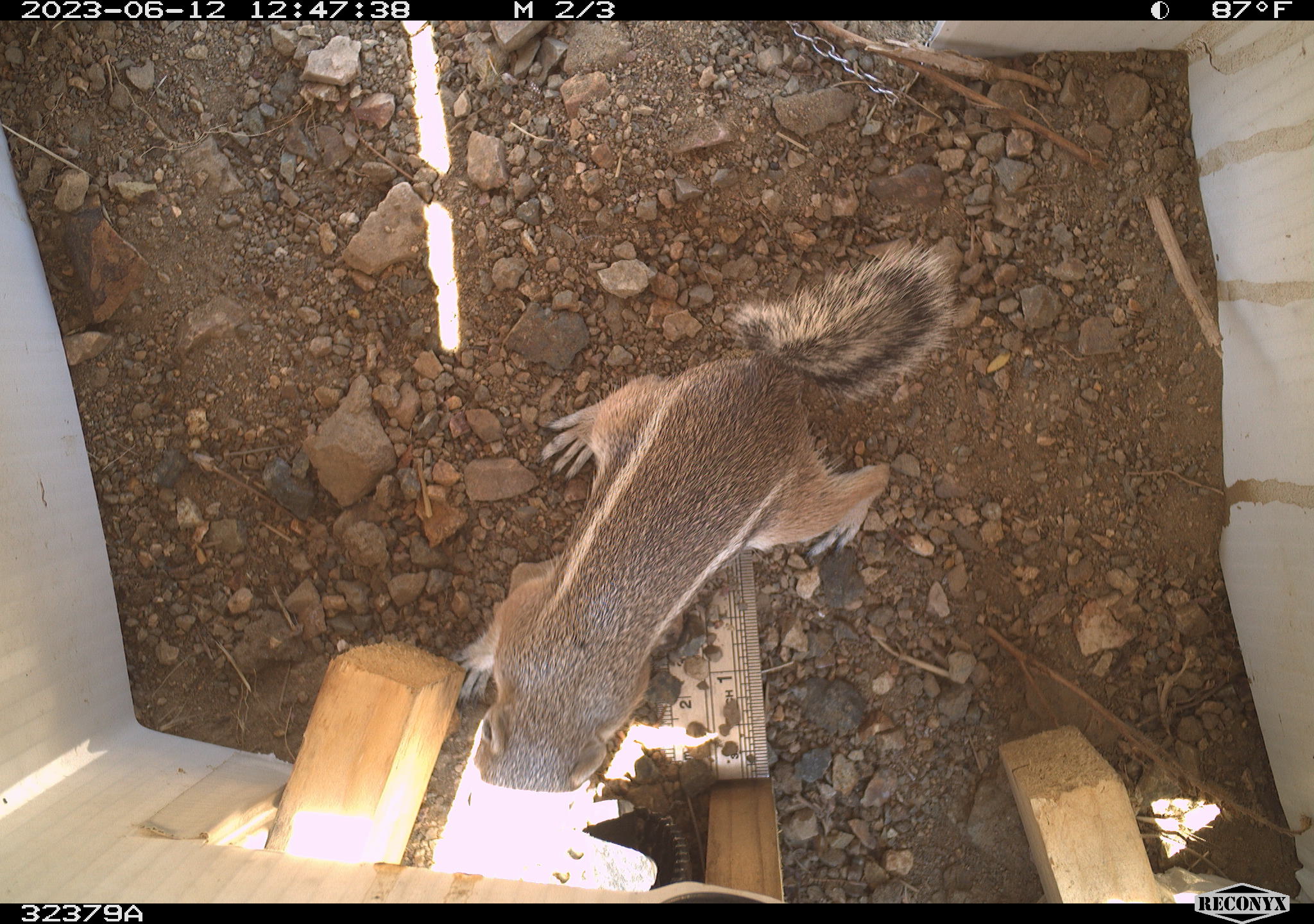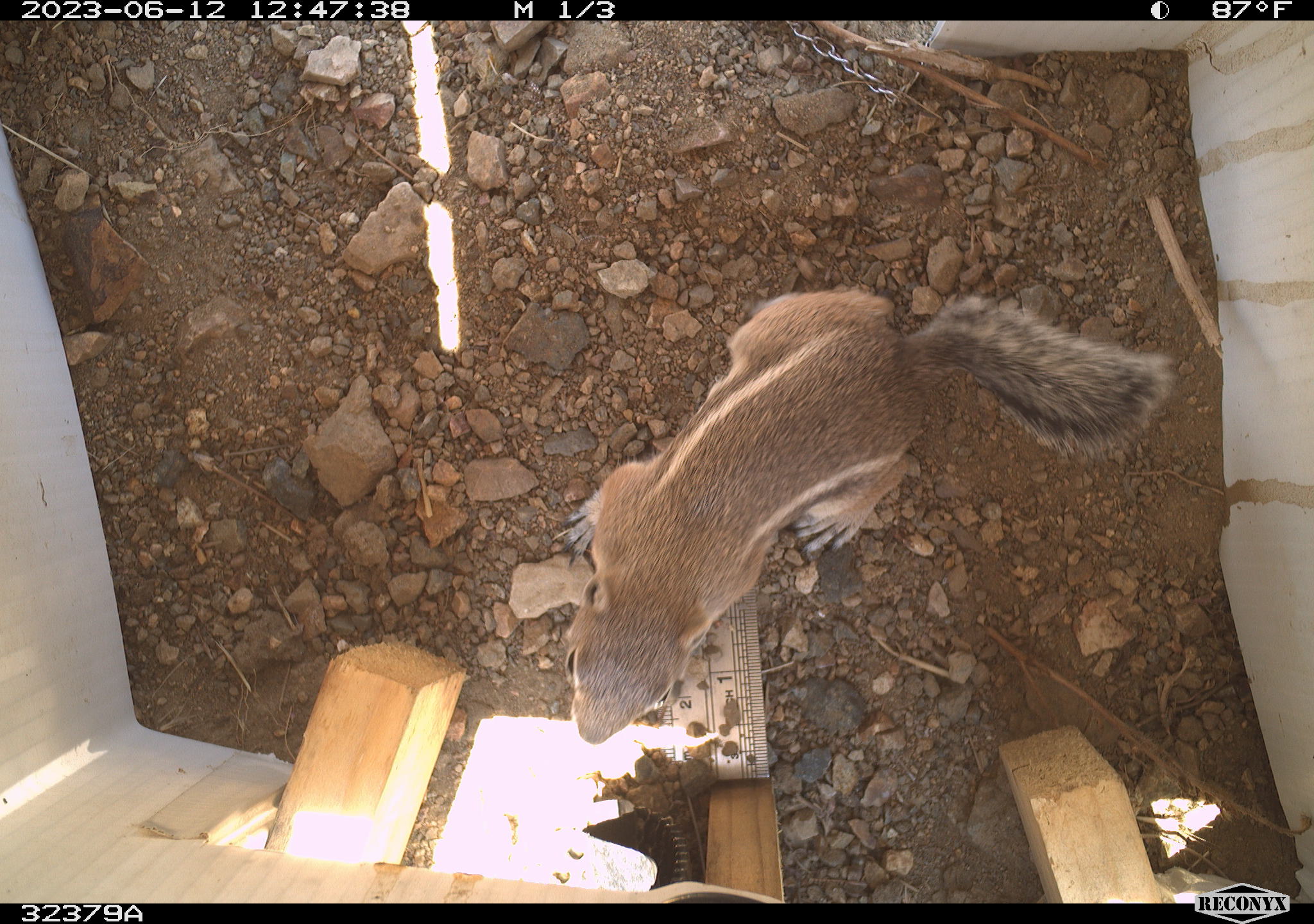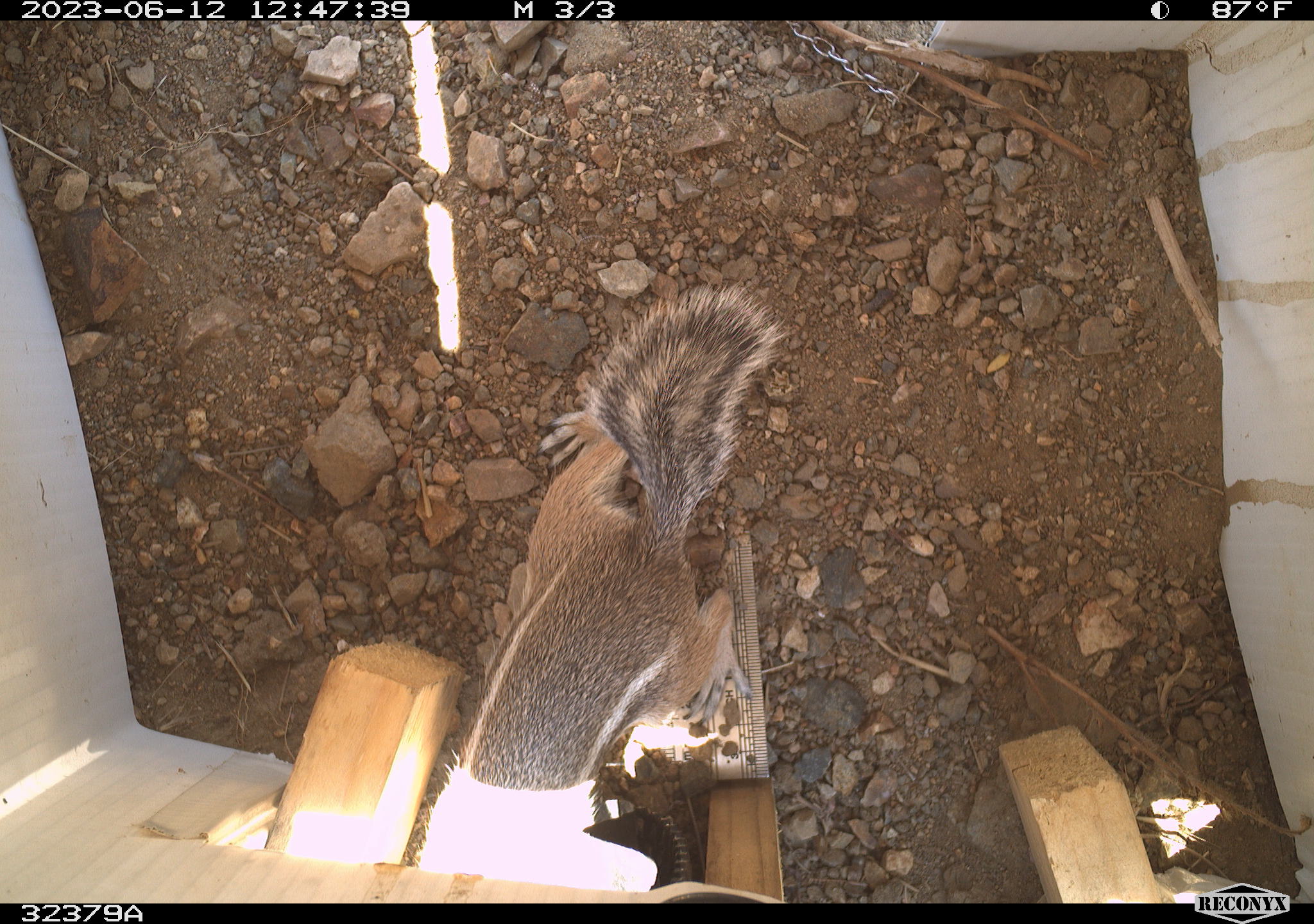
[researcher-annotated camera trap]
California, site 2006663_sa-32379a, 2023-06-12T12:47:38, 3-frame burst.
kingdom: Animalia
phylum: Chordata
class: Mammalia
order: Rodentia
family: Sciuridae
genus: Ammospermophilus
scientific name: Ammospermophilus leucurus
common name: white-tailed antelope squirrel